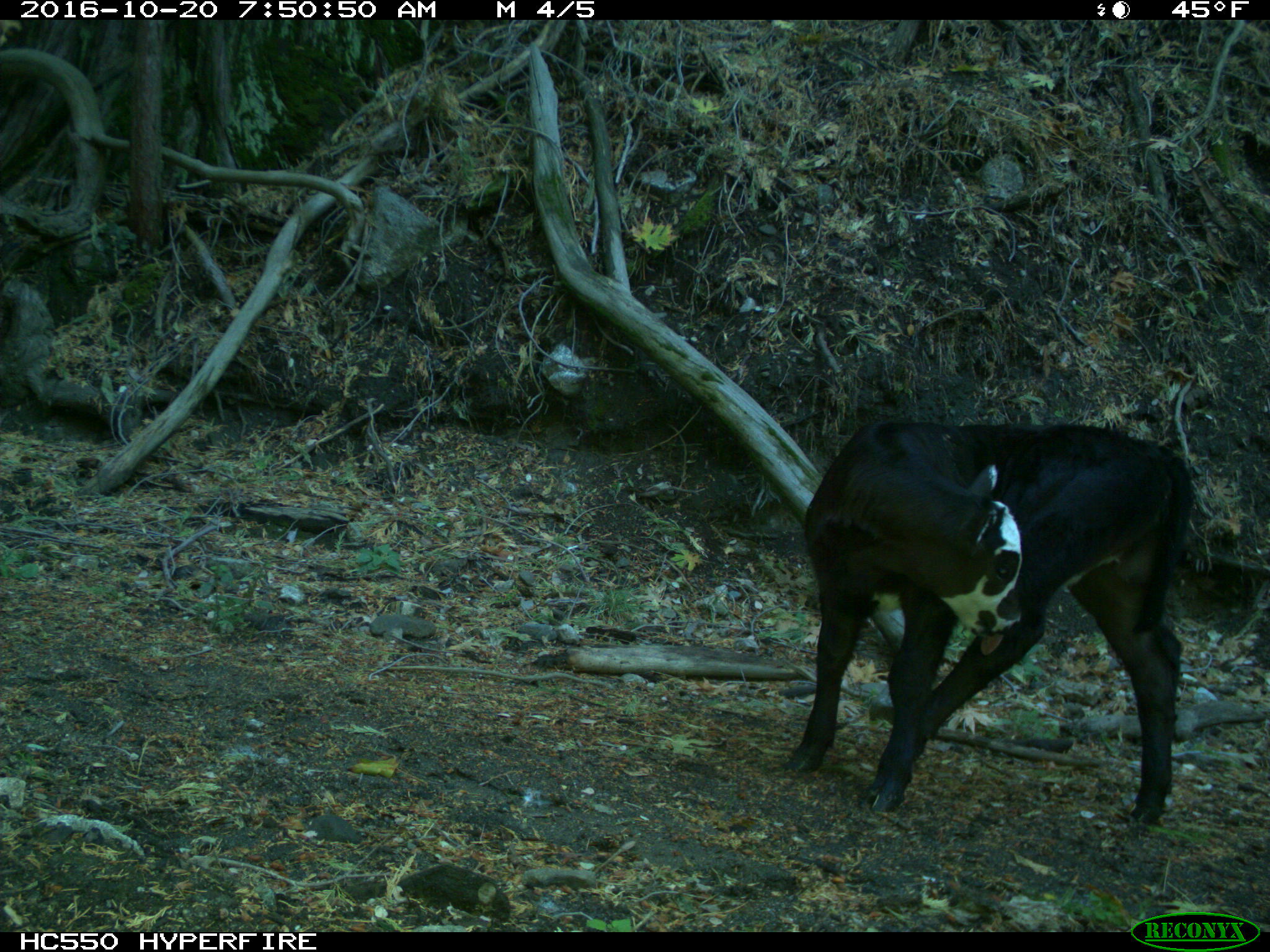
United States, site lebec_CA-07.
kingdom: Animalia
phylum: Chordata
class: Mammalia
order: Artiodactyla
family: Bovidae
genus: Bos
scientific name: Bos taurus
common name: domestic cow